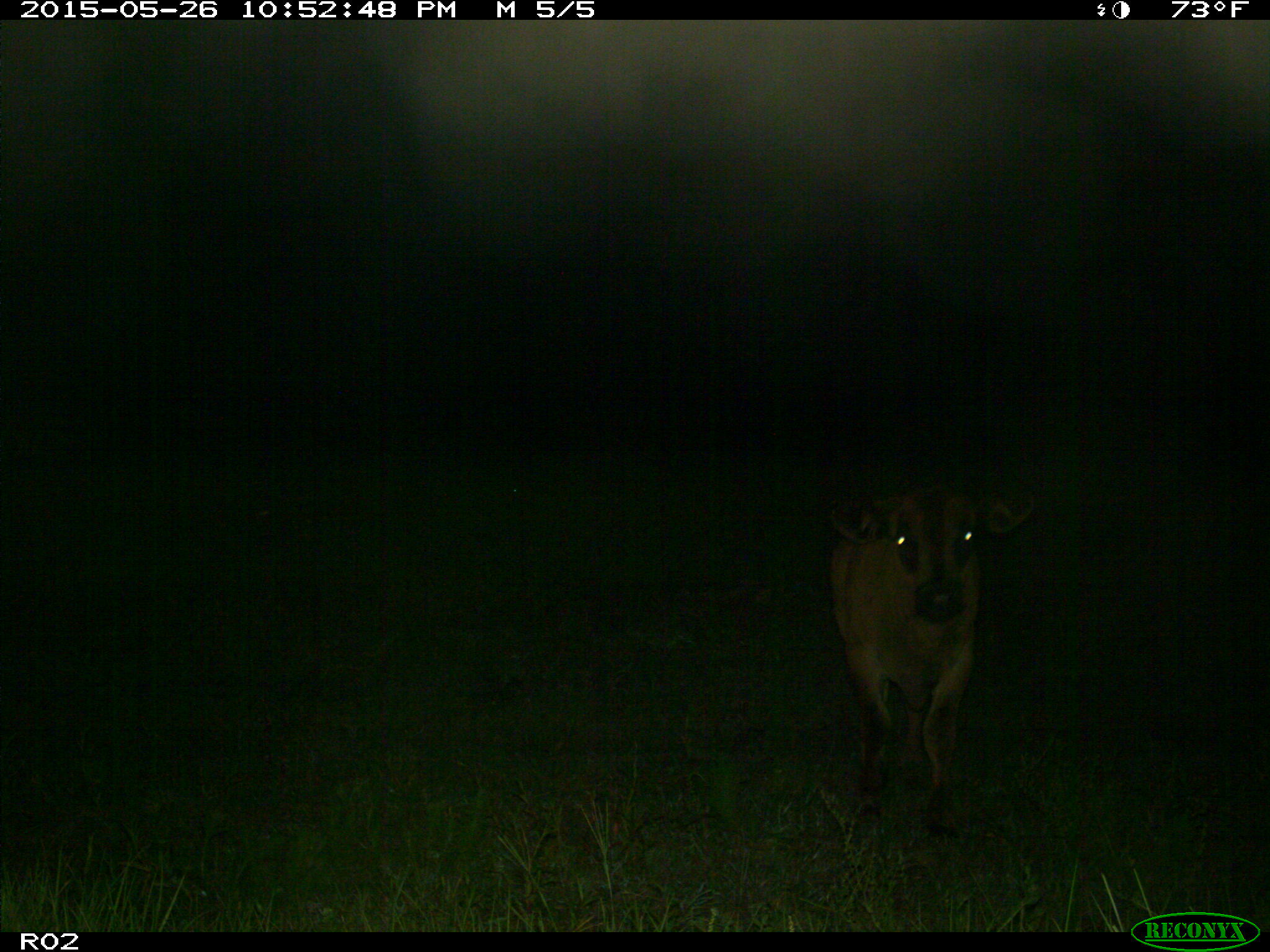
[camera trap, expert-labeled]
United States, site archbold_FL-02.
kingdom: Animalia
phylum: Chordata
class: Mammalia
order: Artiodactyla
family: Bovidae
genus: Bos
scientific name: Bos taurus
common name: domestic cow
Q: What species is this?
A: Bos taurus (domestic cow).